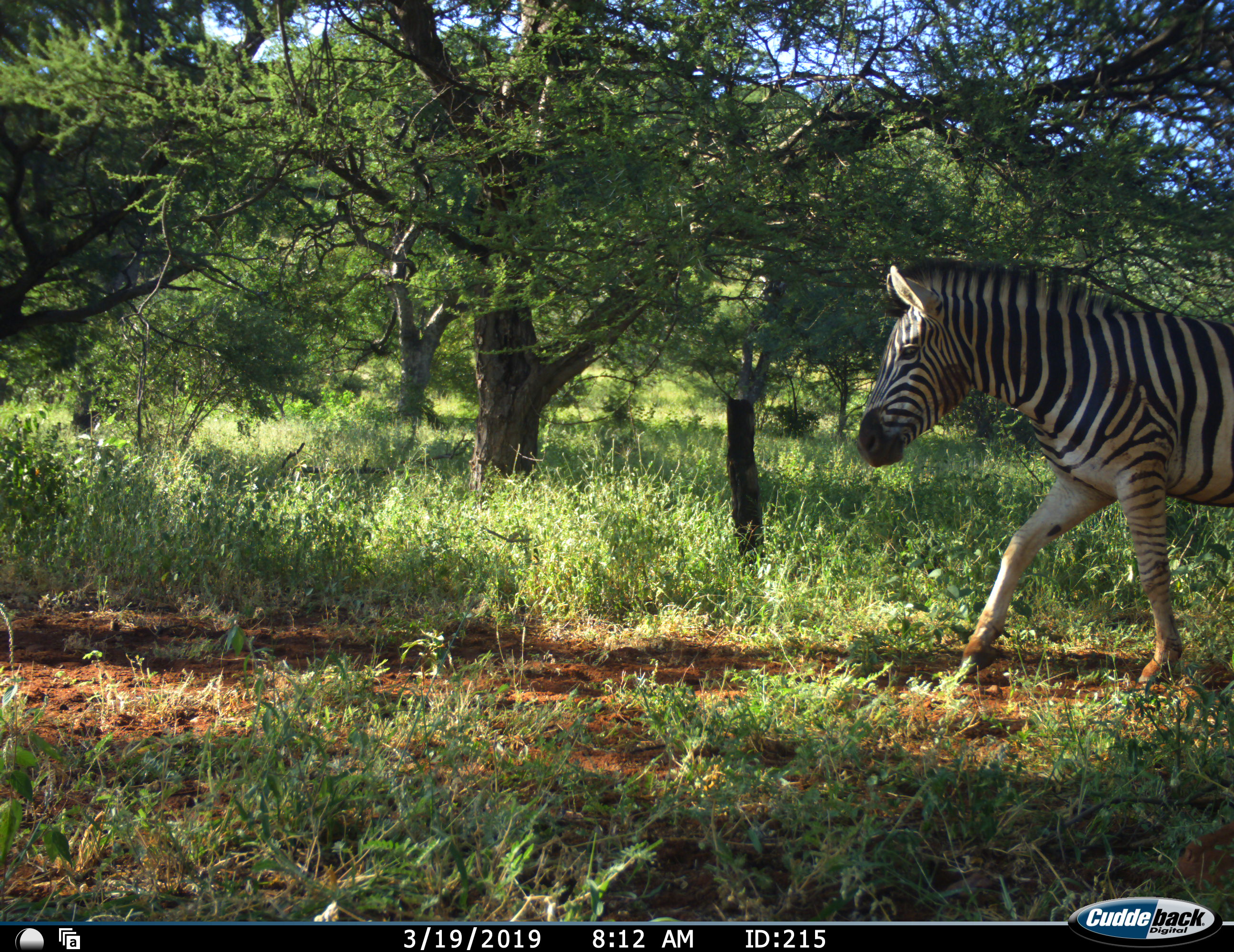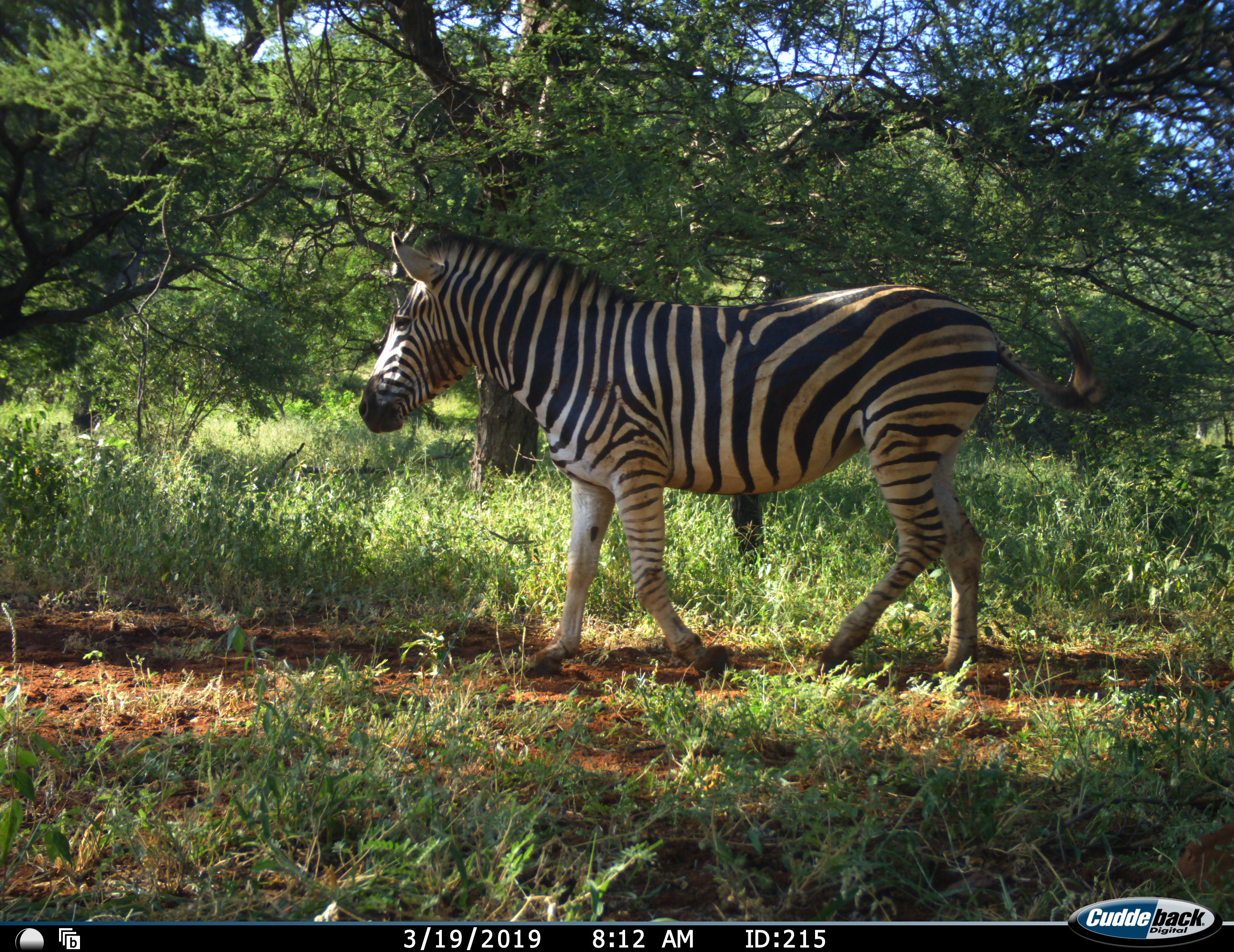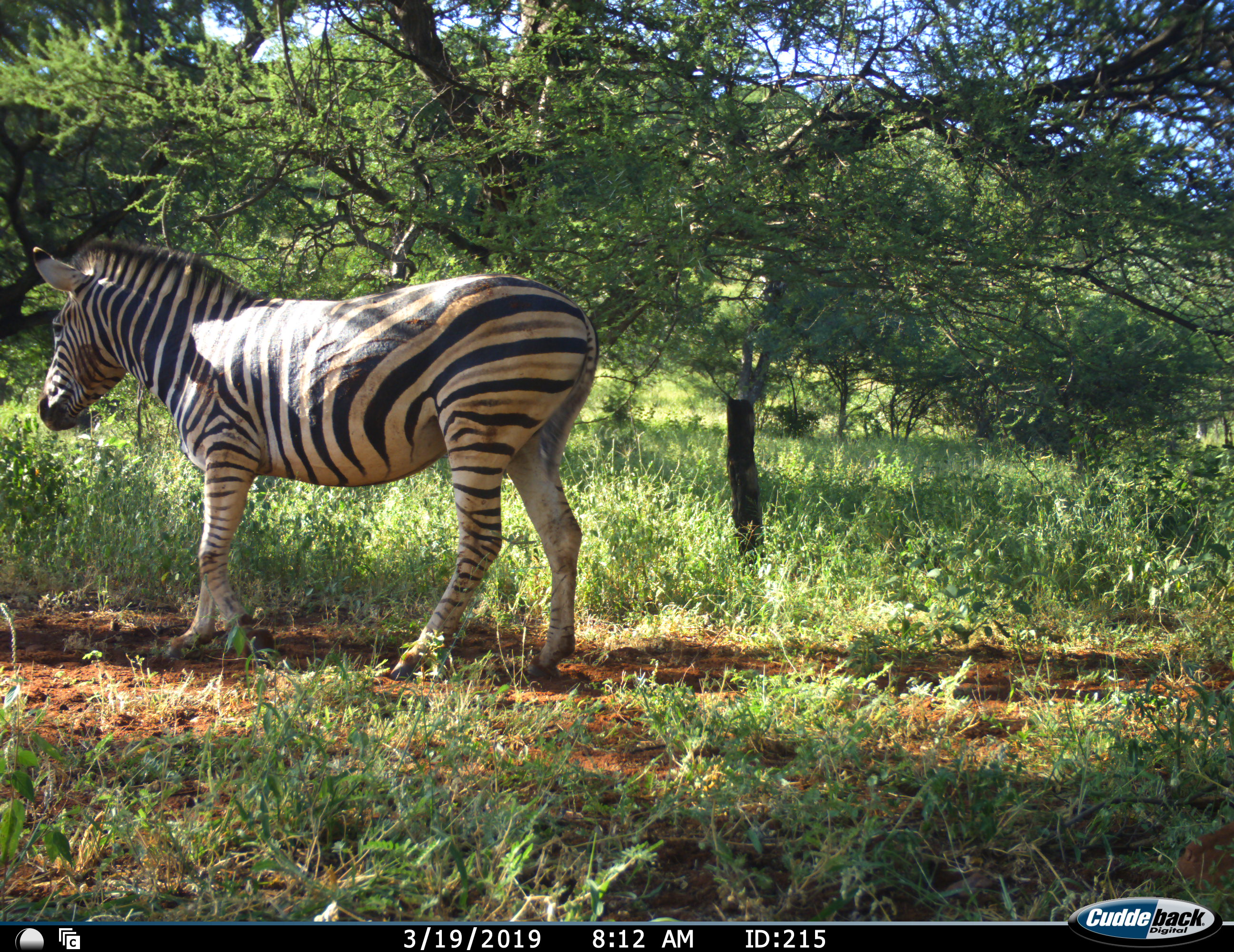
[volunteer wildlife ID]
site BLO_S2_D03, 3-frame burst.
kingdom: Animalia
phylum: Chordata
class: Mammalia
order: Perissodactyla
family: Equidae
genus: Equus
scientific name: Equus quagga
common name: plains zebra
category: zebraplains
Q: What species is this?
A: Zebraplains (plains zebra) (Equus quagga).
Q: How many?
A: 1.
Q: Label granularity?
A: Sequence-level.